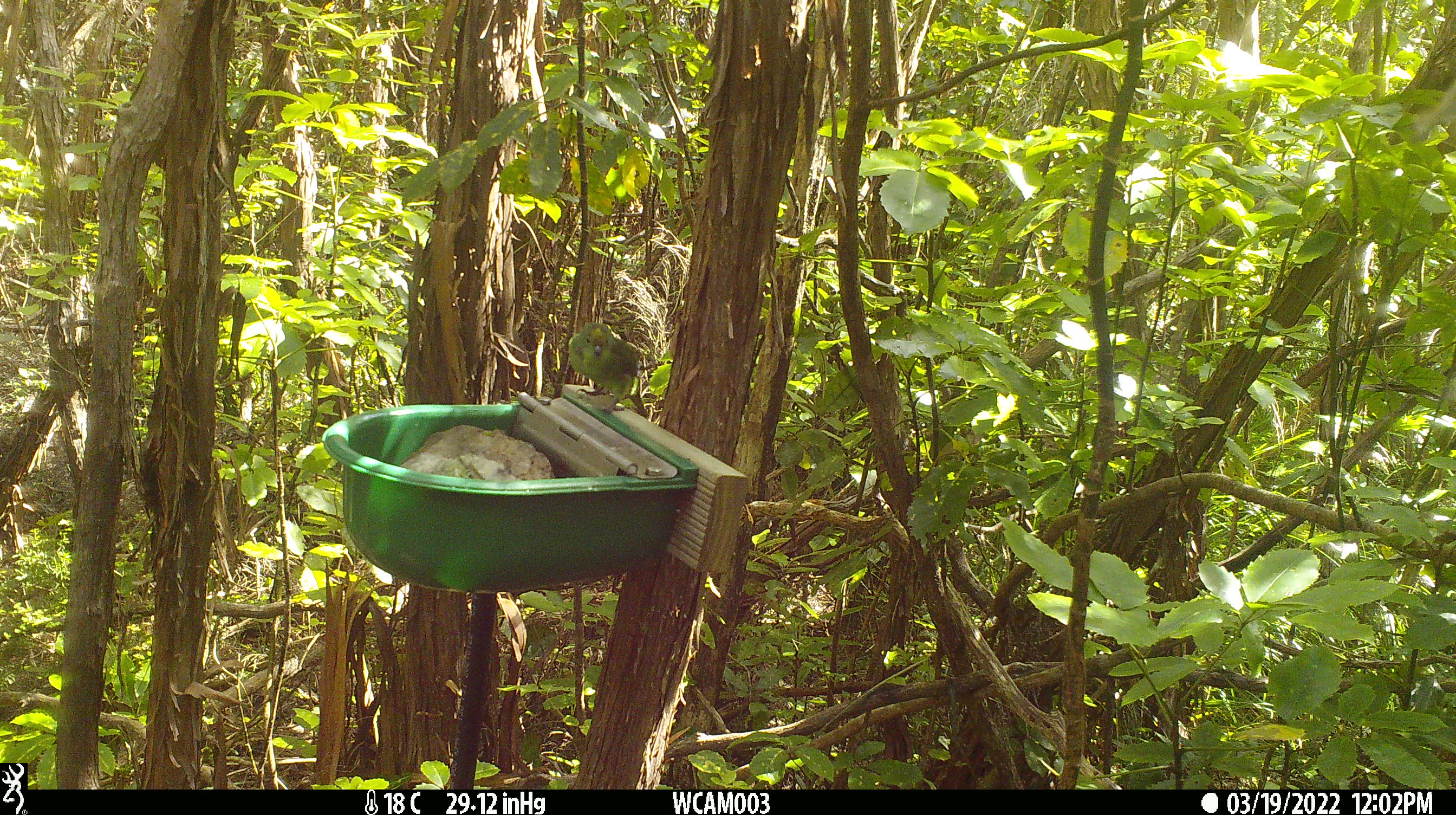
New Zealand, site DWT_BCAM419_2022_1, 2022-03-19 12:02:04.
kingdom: Animalia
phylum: Chordata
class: Aves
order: Psittaciformes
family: Psittaculidae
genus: Cyanoramphus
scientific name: Cyanoramphus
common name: parakeet